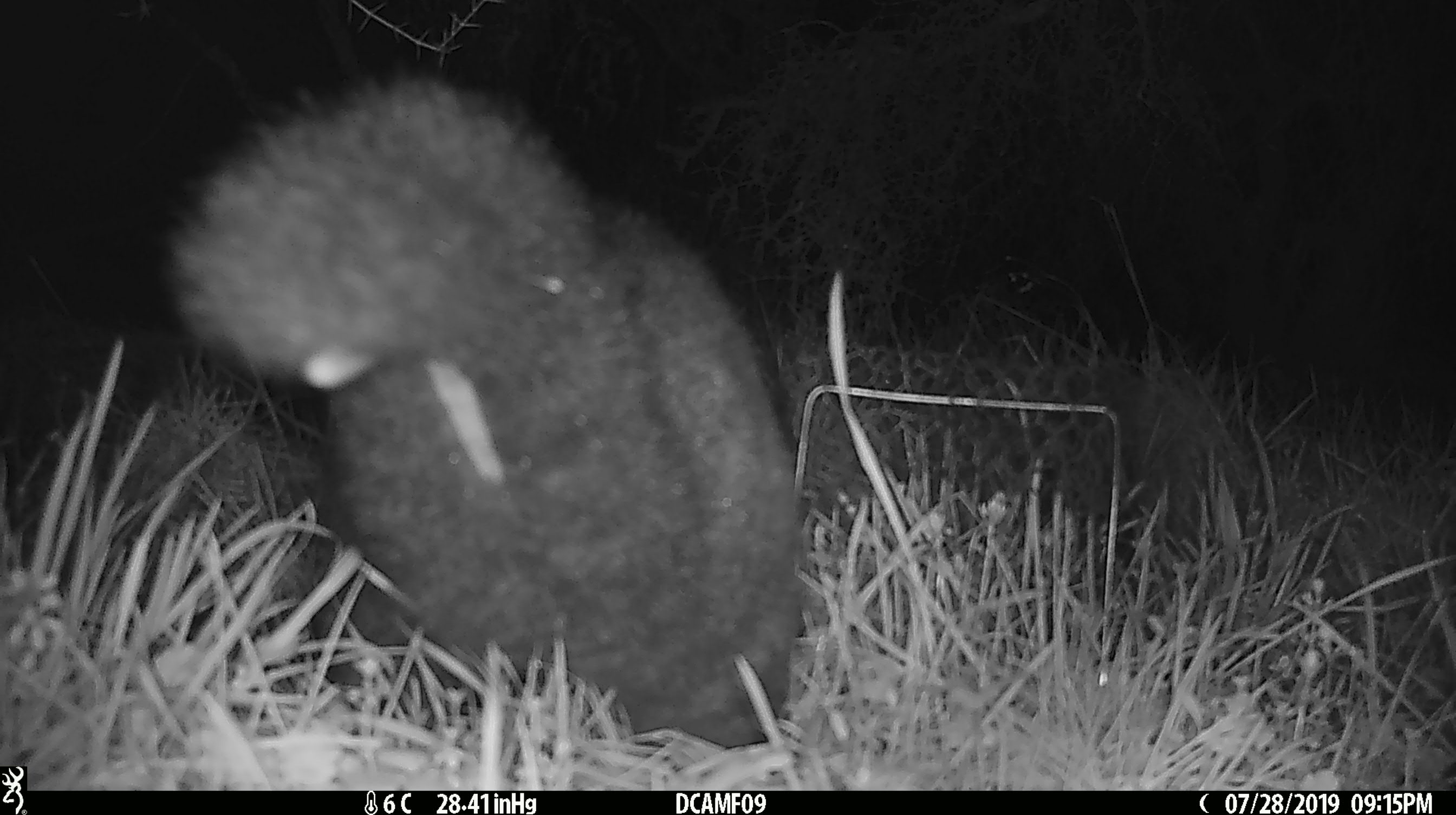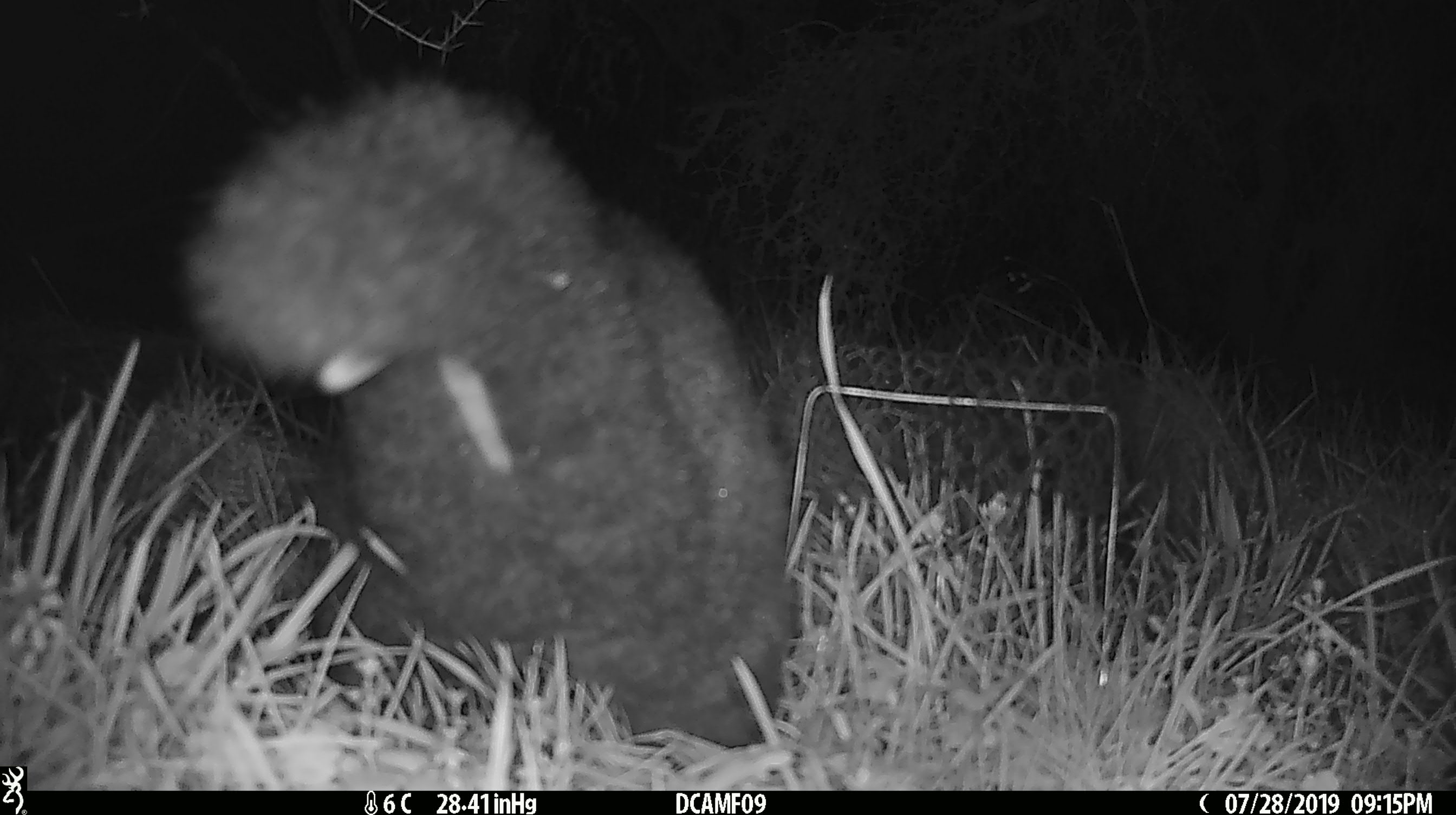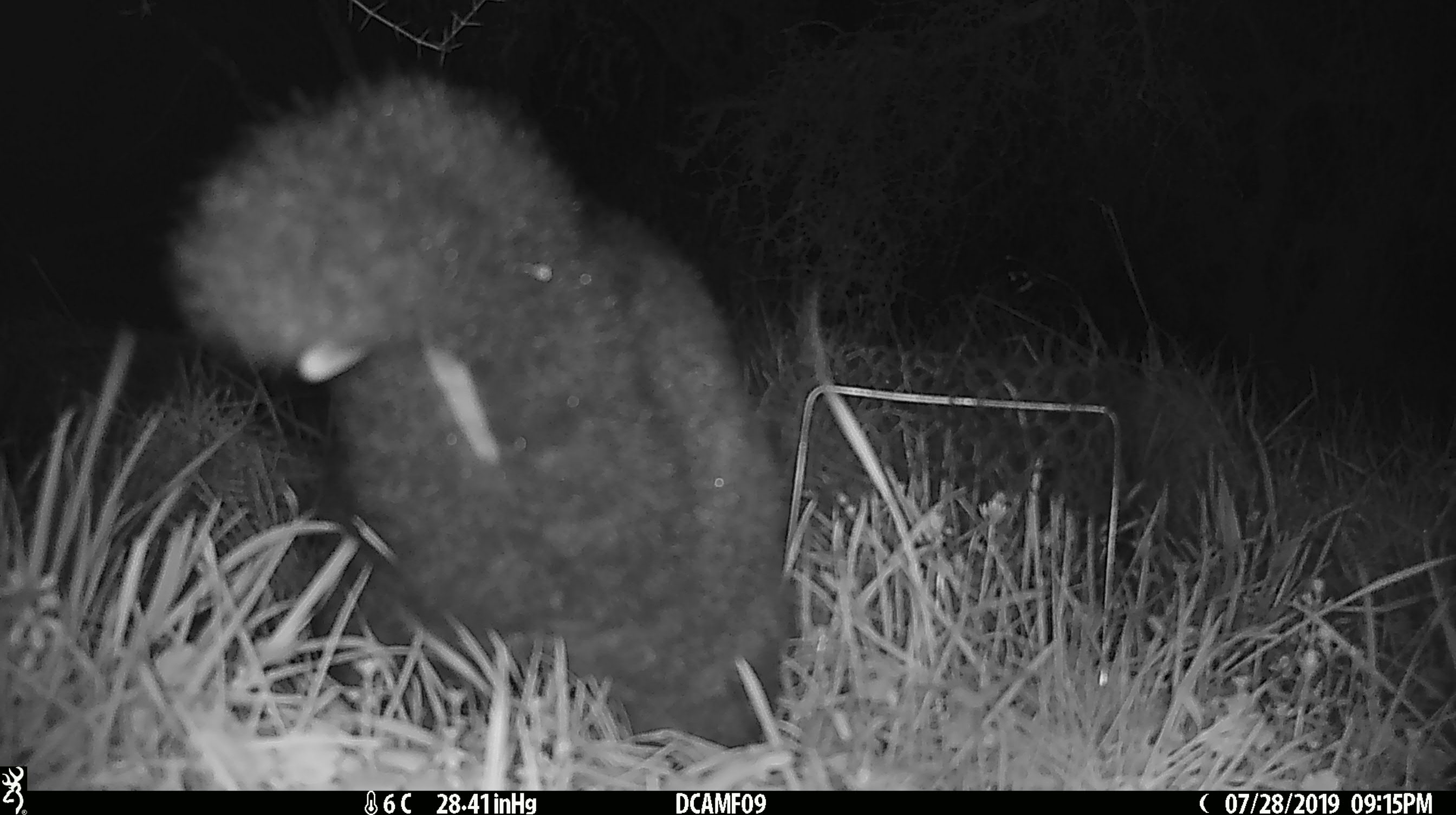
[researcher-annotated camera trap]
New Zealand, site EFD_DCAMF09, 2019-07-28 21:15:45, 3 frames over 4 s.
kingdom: Animalia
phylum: Chordata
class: Mammalia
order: Diprotodontia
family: Phalangeridae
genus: Trichosurus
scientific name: Trichosurus vulpecula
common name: common brushtail possum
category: possum